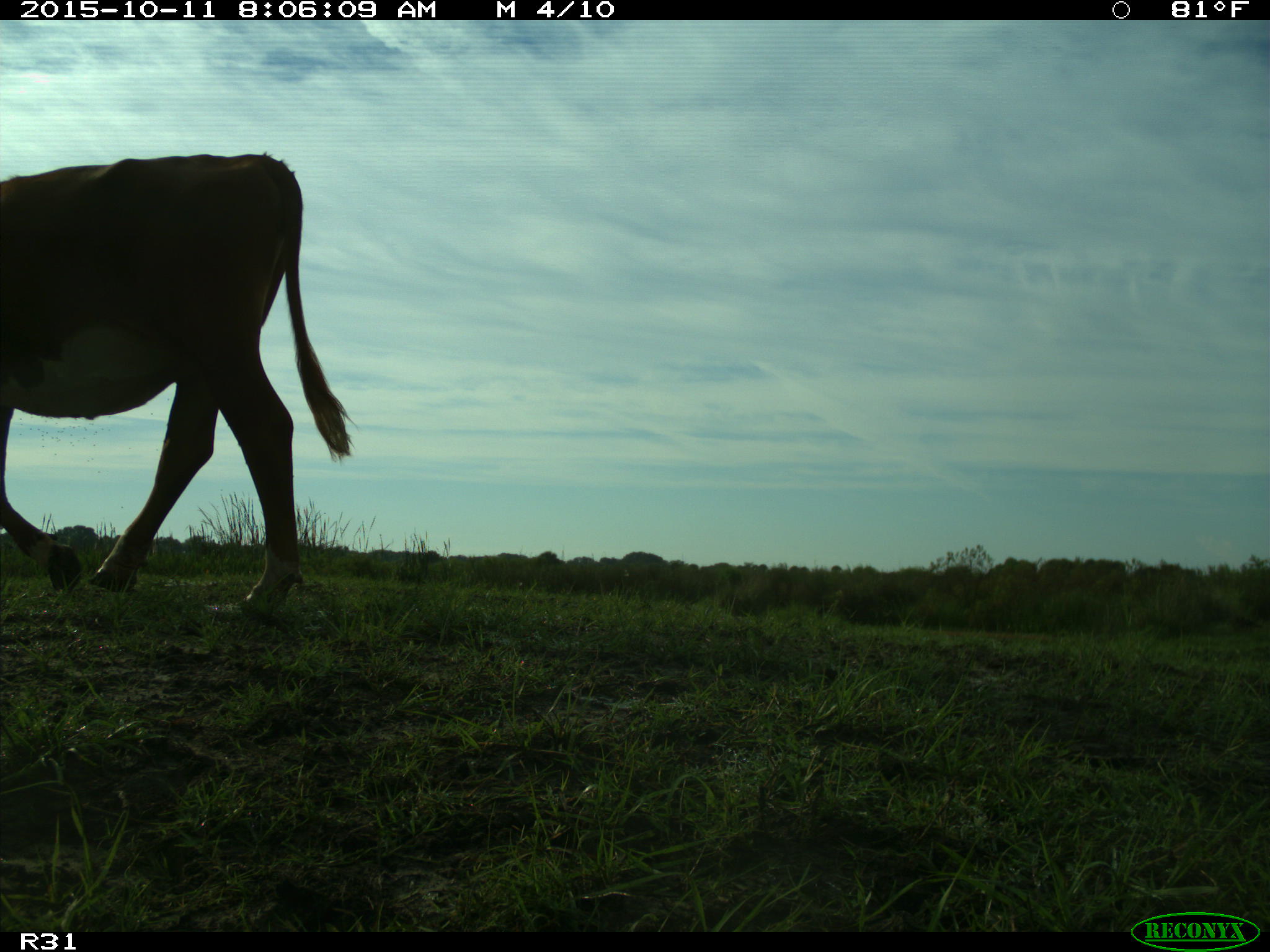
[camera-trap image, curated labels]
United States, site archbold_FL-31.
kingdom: Animalia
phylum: Chordata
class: Mammalia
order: Artiodactyla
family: Bovidae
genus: Bos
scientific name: Bos taurus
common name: domestic cow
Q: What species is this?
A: Bos taurus (domestic cow).